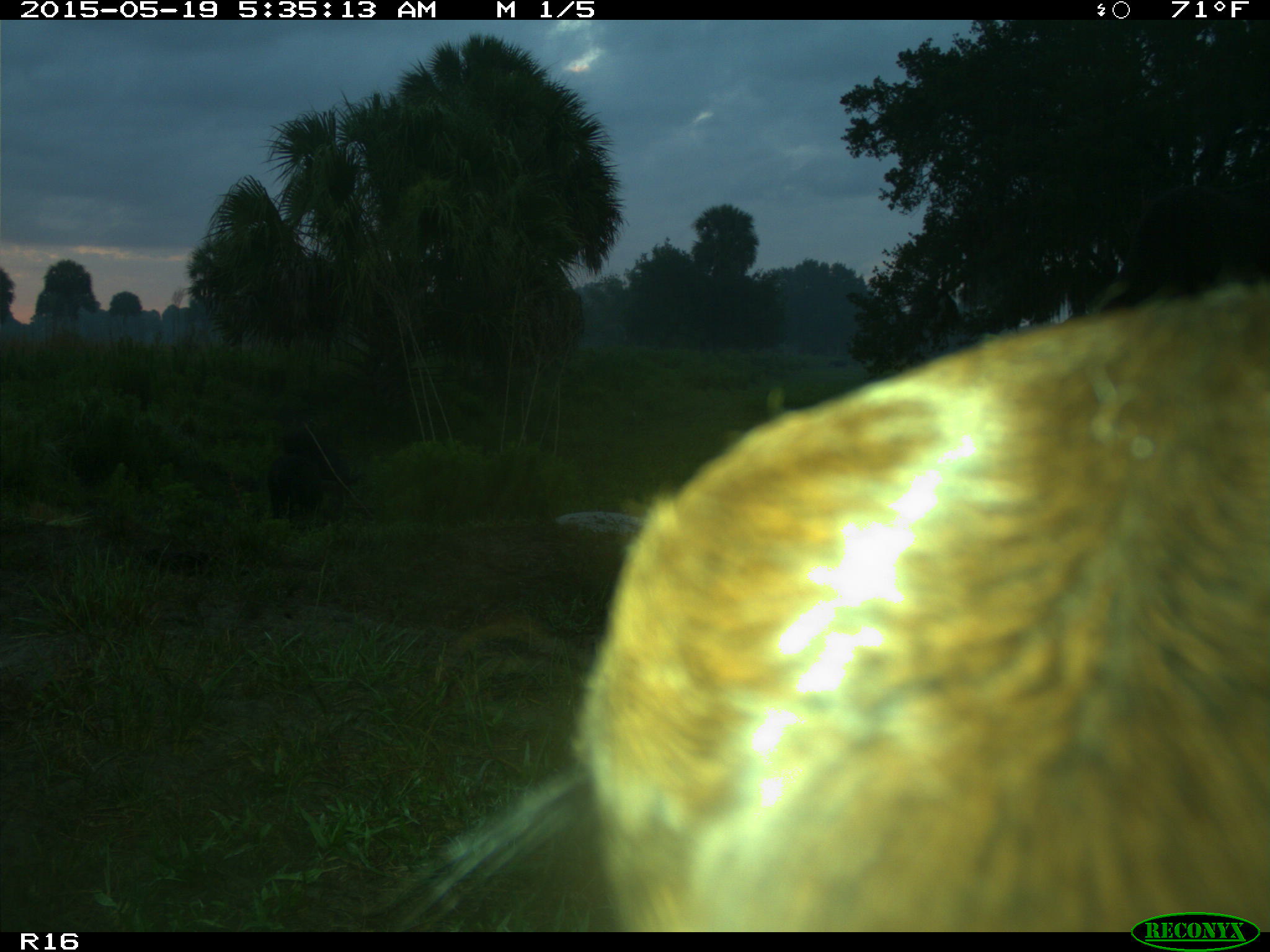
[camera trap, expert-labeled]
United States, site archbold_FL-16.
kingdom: Animalia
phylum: Chordata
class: Mammalia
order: Artiodactyla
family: Suidae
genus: Sus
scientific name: Sus scrofa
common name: wild boar